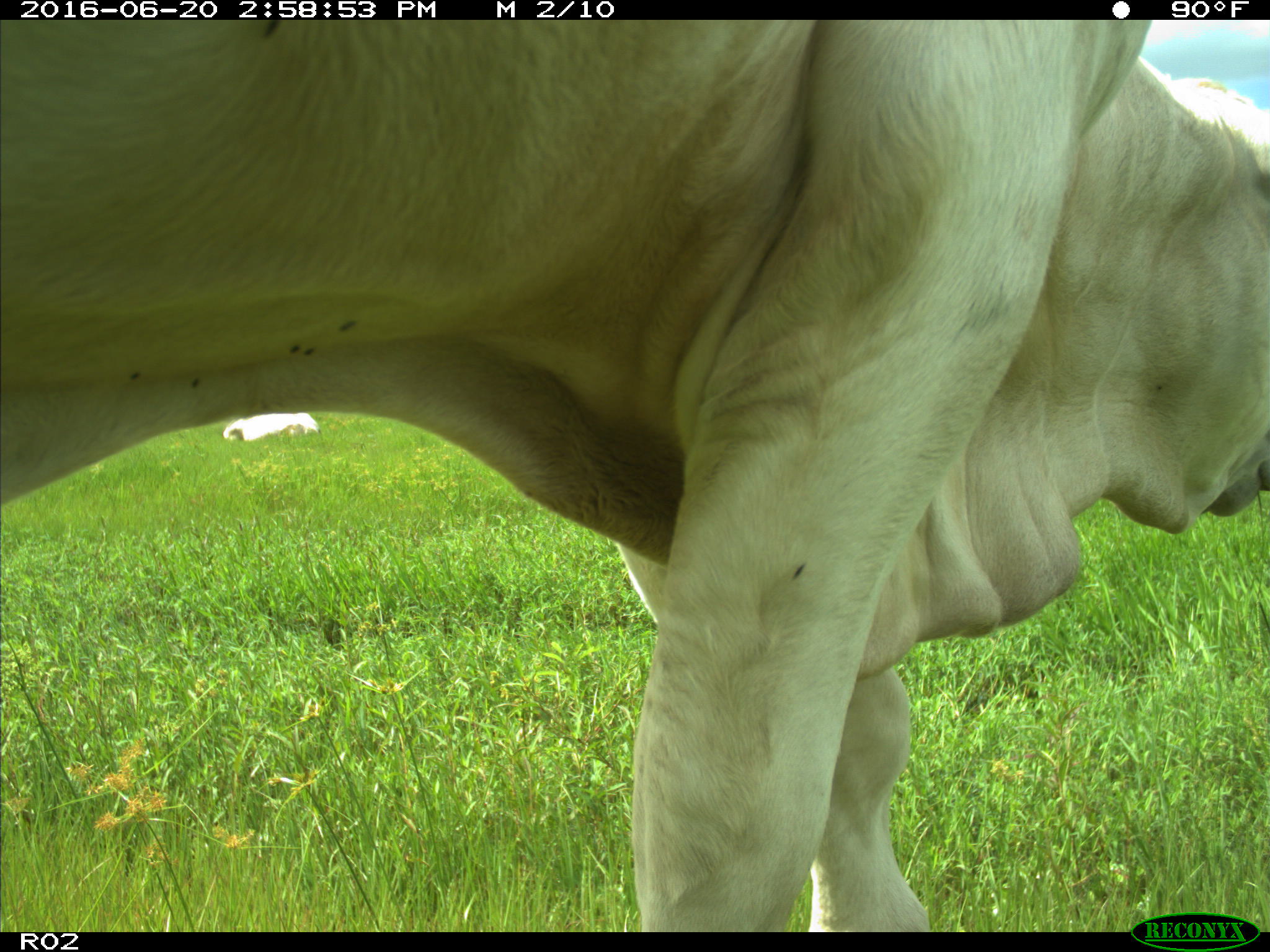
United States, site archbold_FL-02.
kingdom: Animalia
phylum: Chordata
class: Mammalia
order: Artiodactyla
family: Bovidae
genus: Bos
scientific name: Bos taurus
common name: domestic cow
Bos taurus (domestic cow).